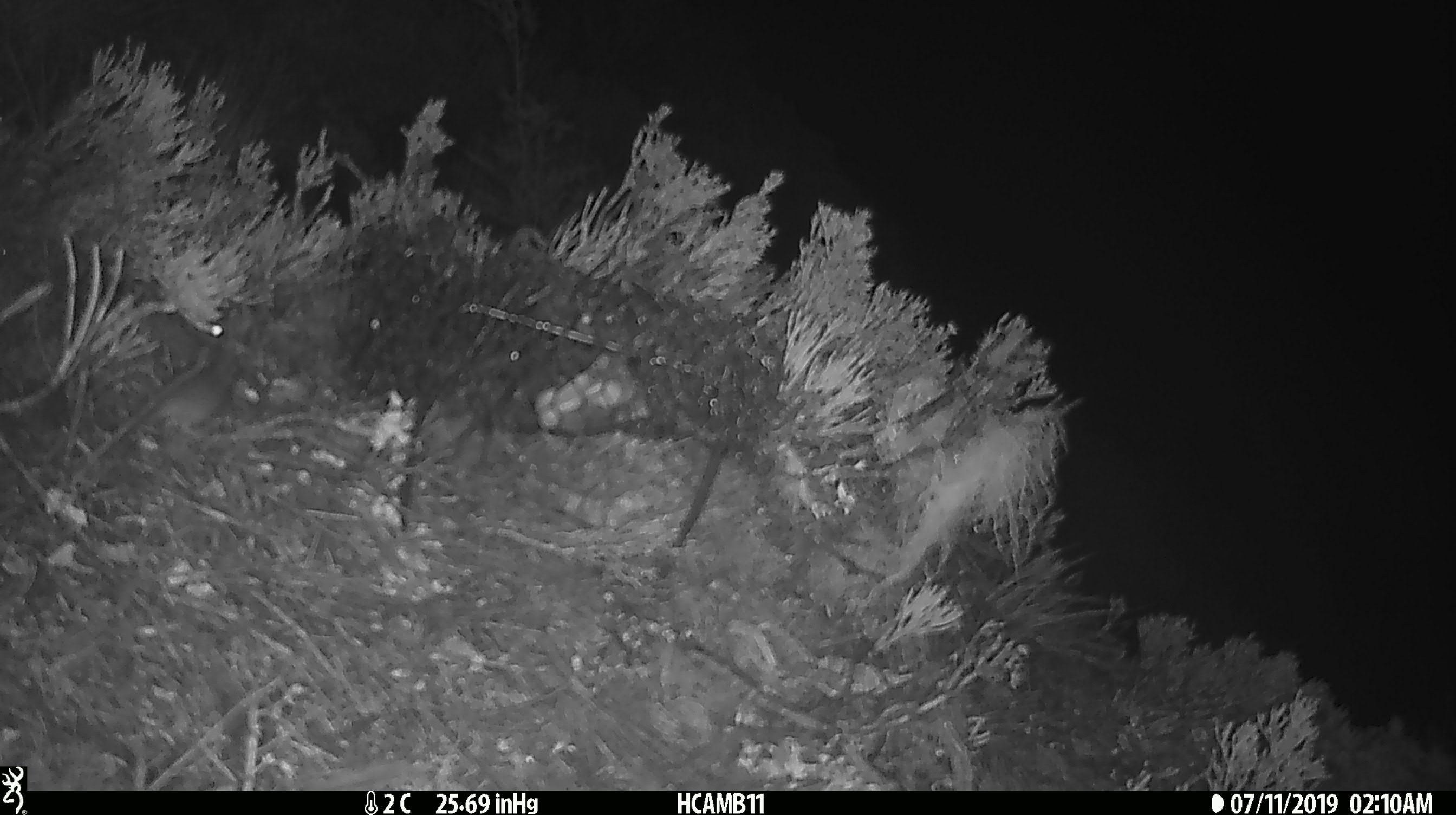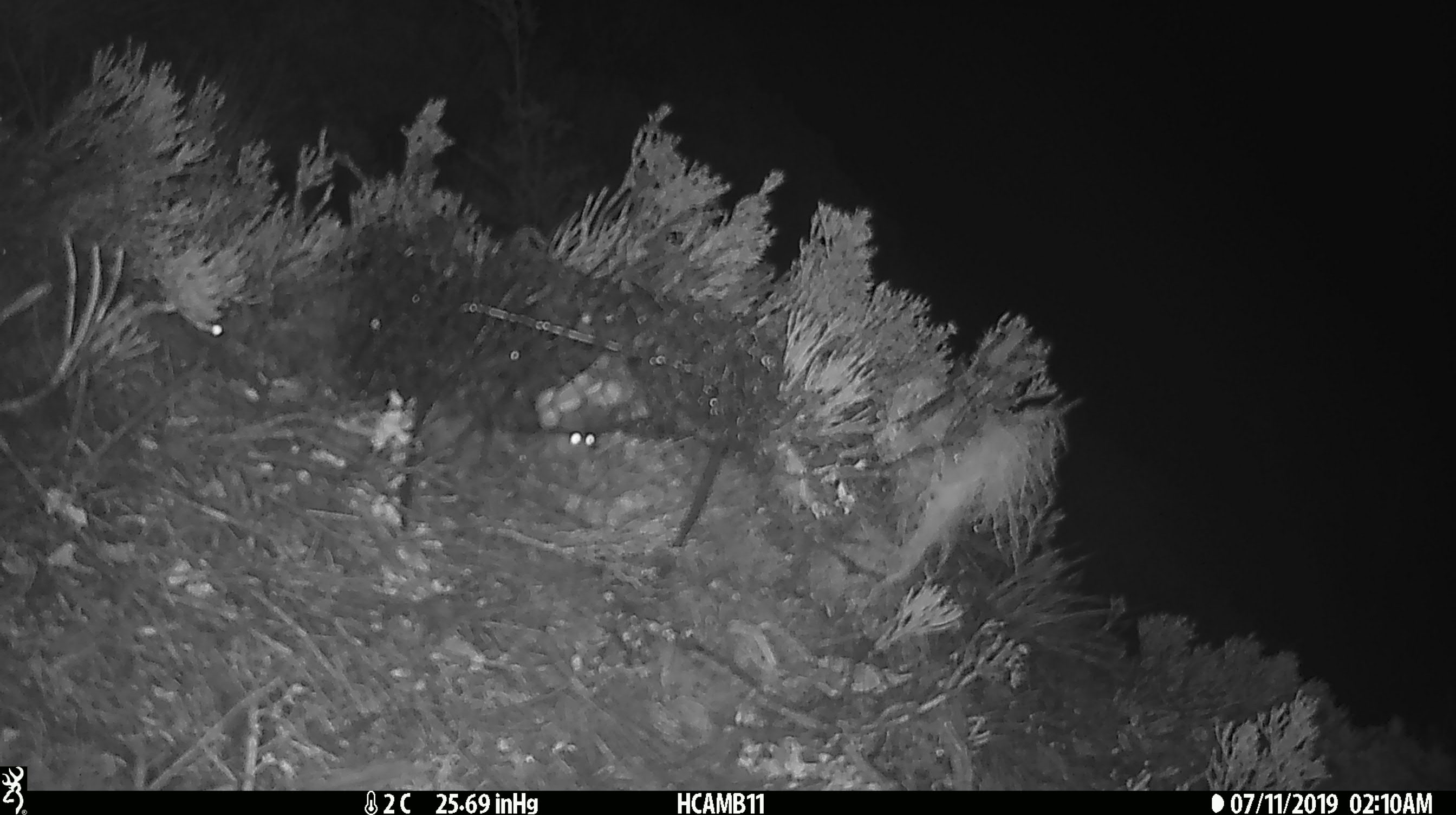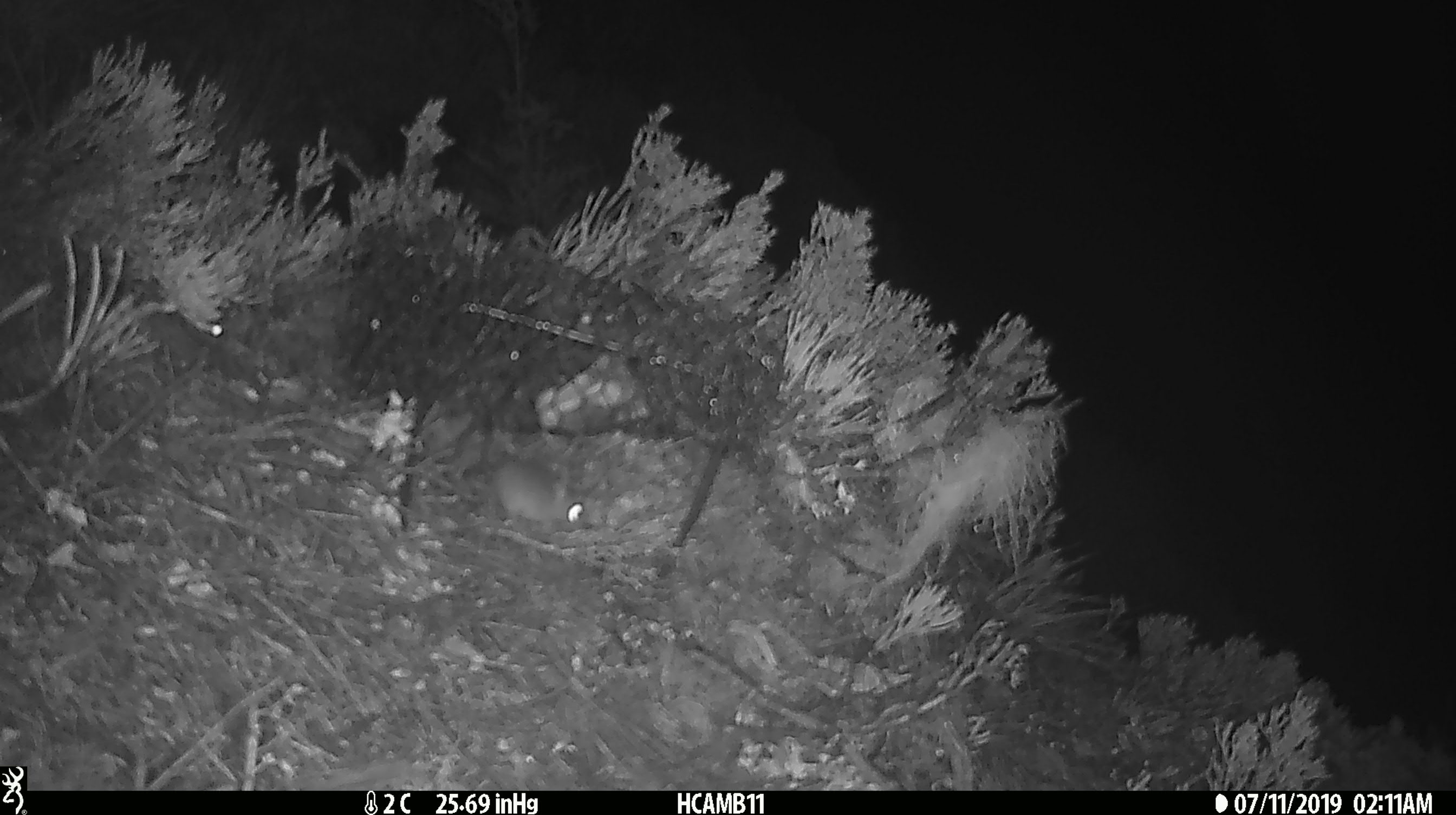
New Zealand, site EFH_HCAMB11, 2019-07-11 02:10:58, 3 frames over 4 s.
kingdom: Animalia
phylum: Chordata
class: Mammalia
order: Rodentia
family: Muridae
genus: Mus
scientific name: Mus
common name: mouse